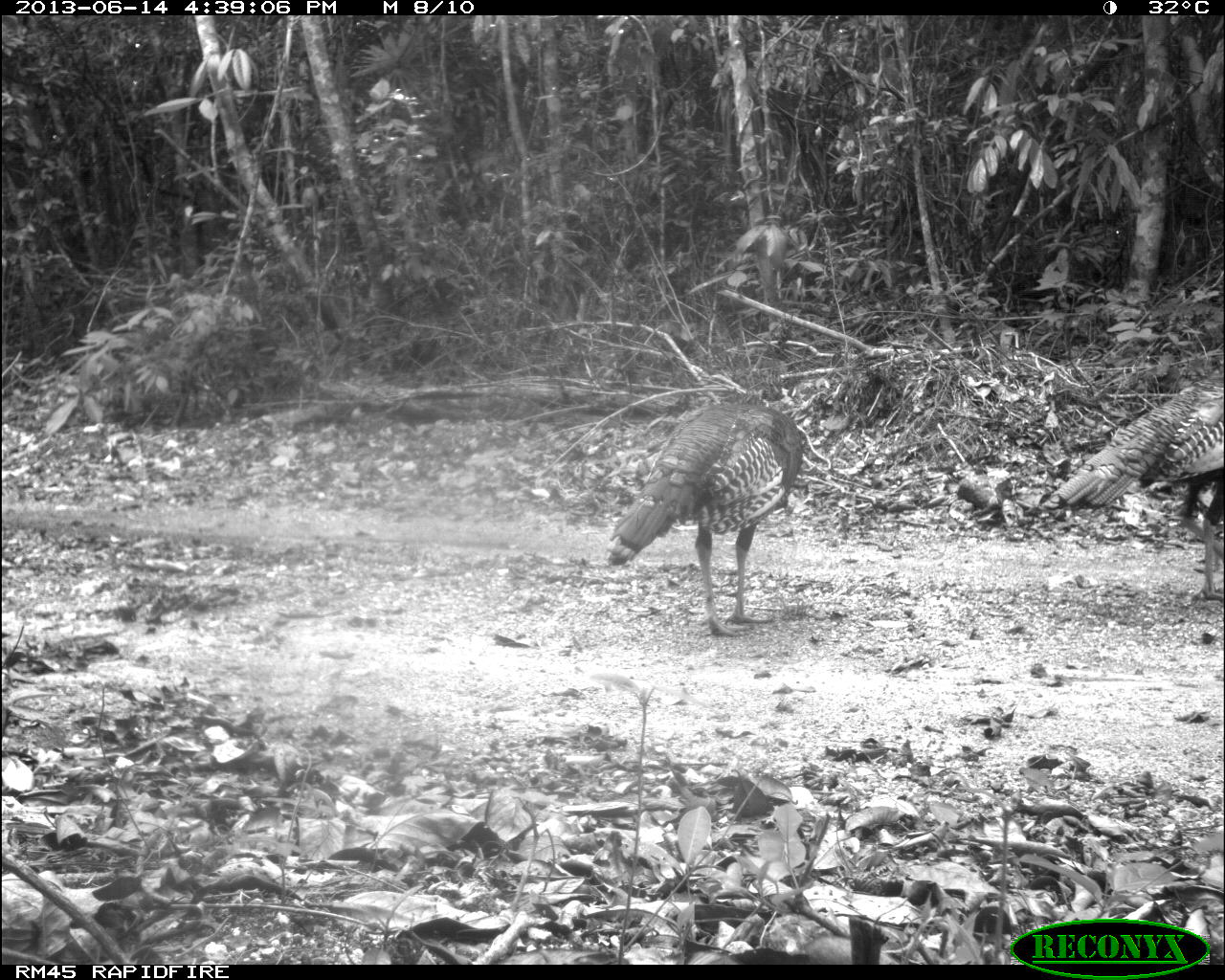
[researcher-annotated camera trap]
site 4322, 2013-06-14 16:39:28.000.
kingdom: Animalia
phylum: Chordata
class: Aves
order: Galliformes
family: Phasianidae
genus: Meleagris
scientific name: Meleagris ocellata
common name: ocellated turkey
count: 3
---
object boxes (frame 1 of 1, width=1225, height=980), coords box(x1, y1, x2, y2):
meleagris ocellata: box(607, 405, 803, 638); box(1040, 363, 1225, 604)